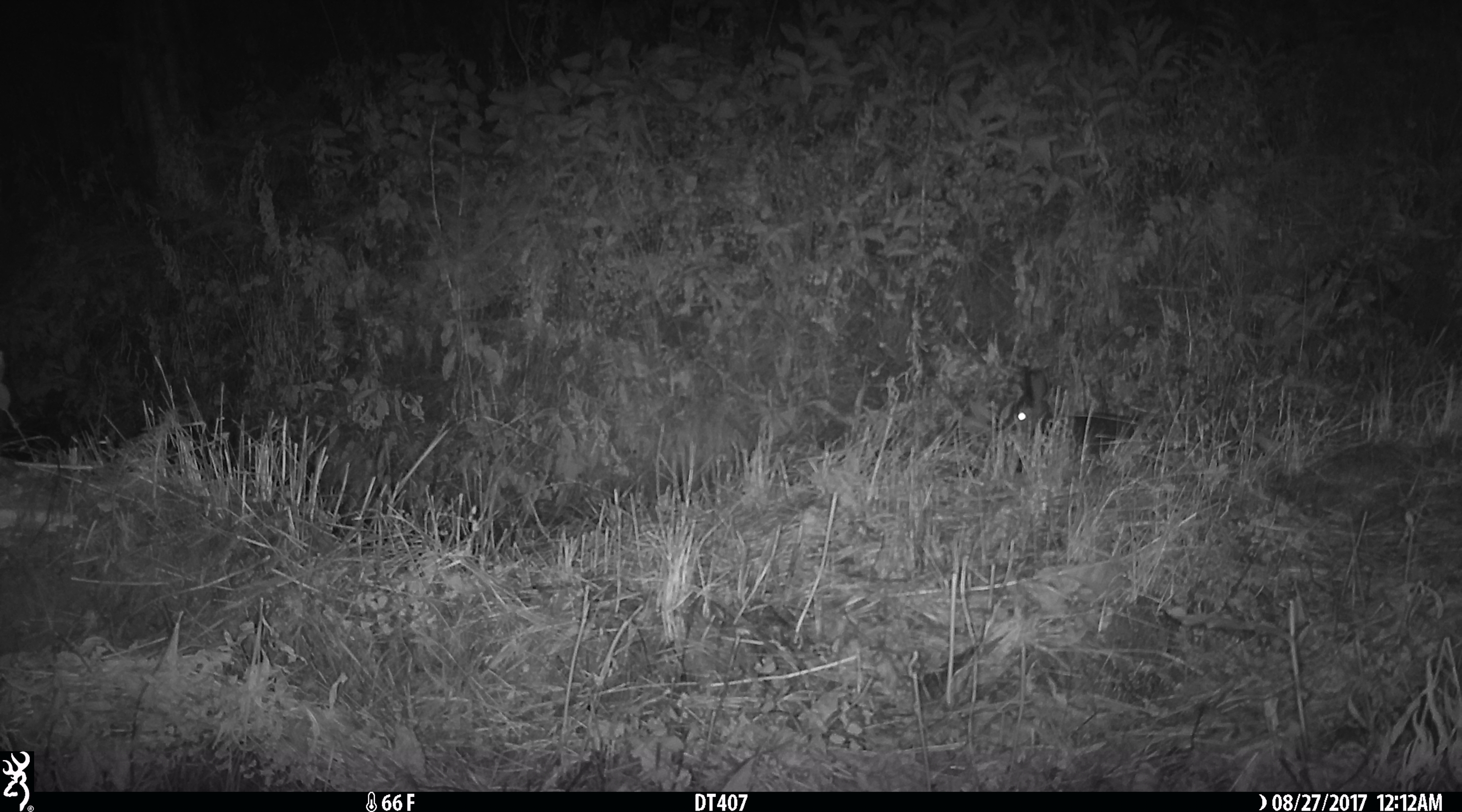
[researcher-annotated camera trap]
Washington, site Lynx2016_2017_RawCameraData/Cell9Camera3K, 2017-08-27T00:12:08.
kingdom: Animalia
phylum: Chordata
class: Mammalia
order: Lagomorpha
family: Leporidae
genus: Lepus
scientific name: Lepus americanus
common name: snowshoe hare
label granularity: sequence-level